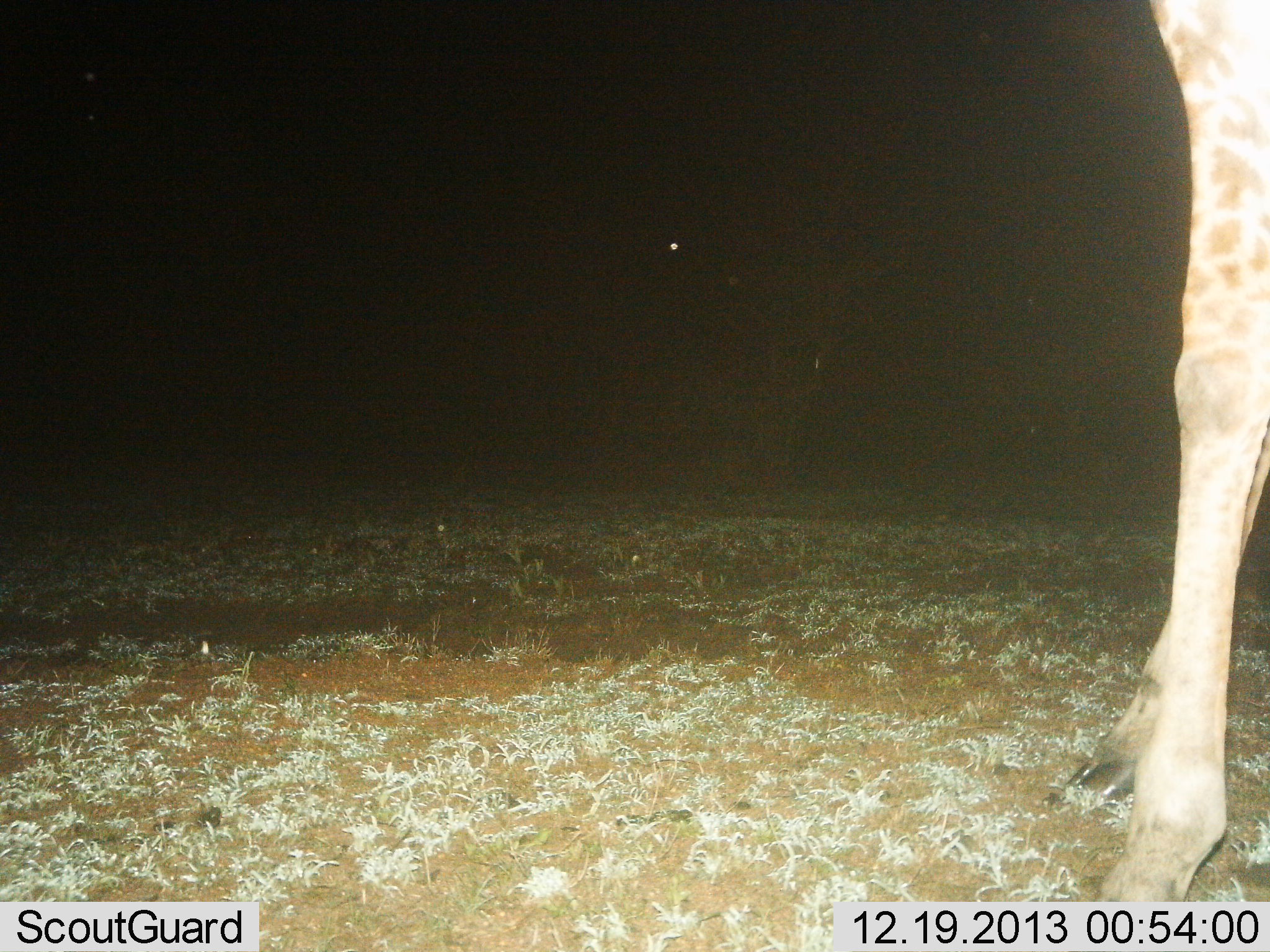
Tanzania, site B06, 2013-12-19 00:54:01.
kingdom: Animalia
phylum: Chordata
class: Mammalia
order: Artiodactyla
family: Giraffidae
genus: Giraffa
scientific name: Giraffa camelopardalis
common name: giraffe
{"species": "giraffe (Giraffa camelopardalis)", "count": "1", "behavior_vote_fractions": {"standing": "100%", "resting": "0%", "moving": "0%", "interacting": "0%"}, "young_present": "0%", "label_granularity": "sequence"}